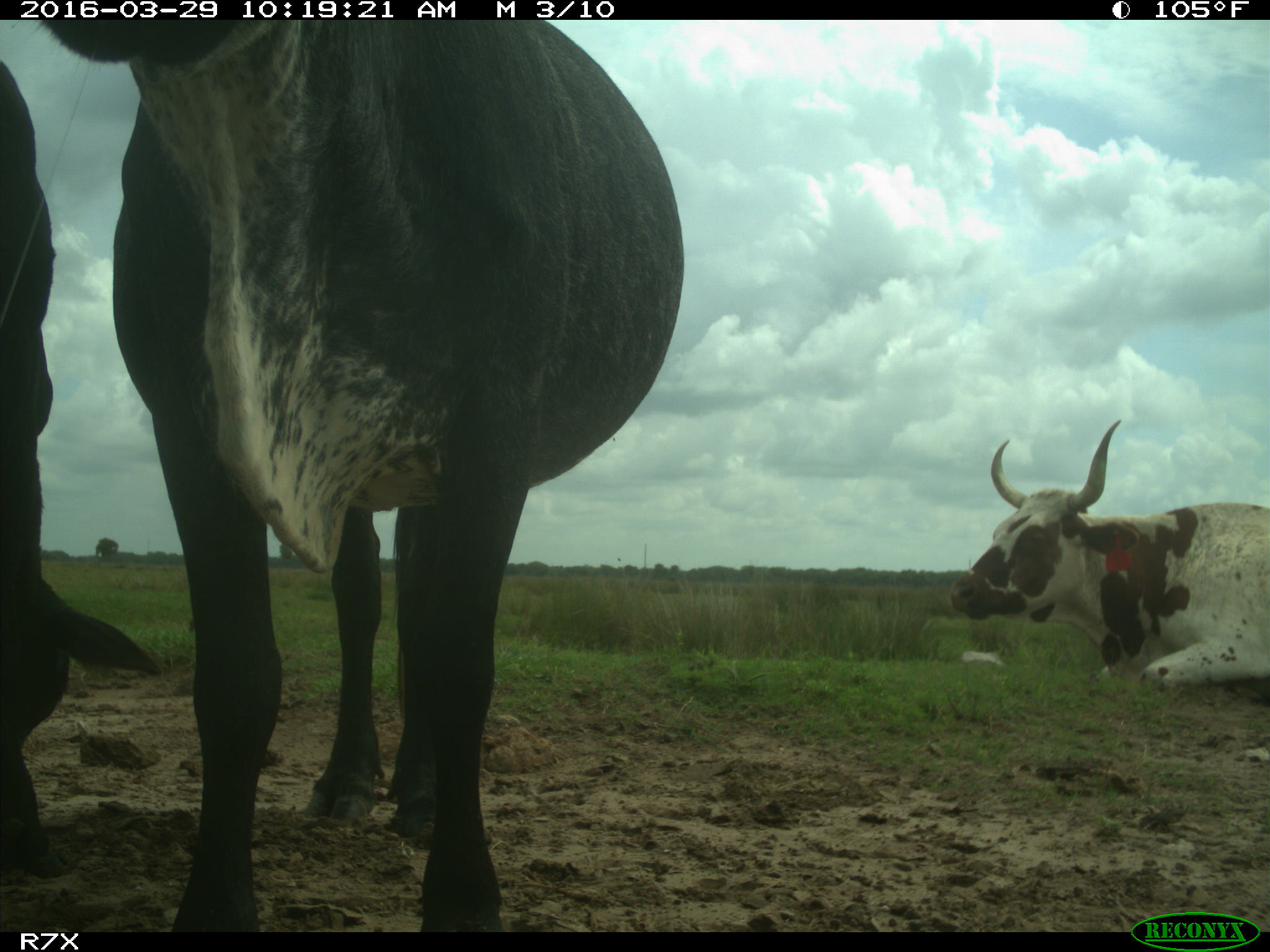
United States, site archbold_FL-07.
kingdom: Animalia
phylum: Chordata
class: Mammalia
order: Artiodactyla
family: Bovidae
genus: Bos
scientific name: Bos taurus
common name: domestic cow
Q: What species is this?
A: Bos taurus (domestic cow).